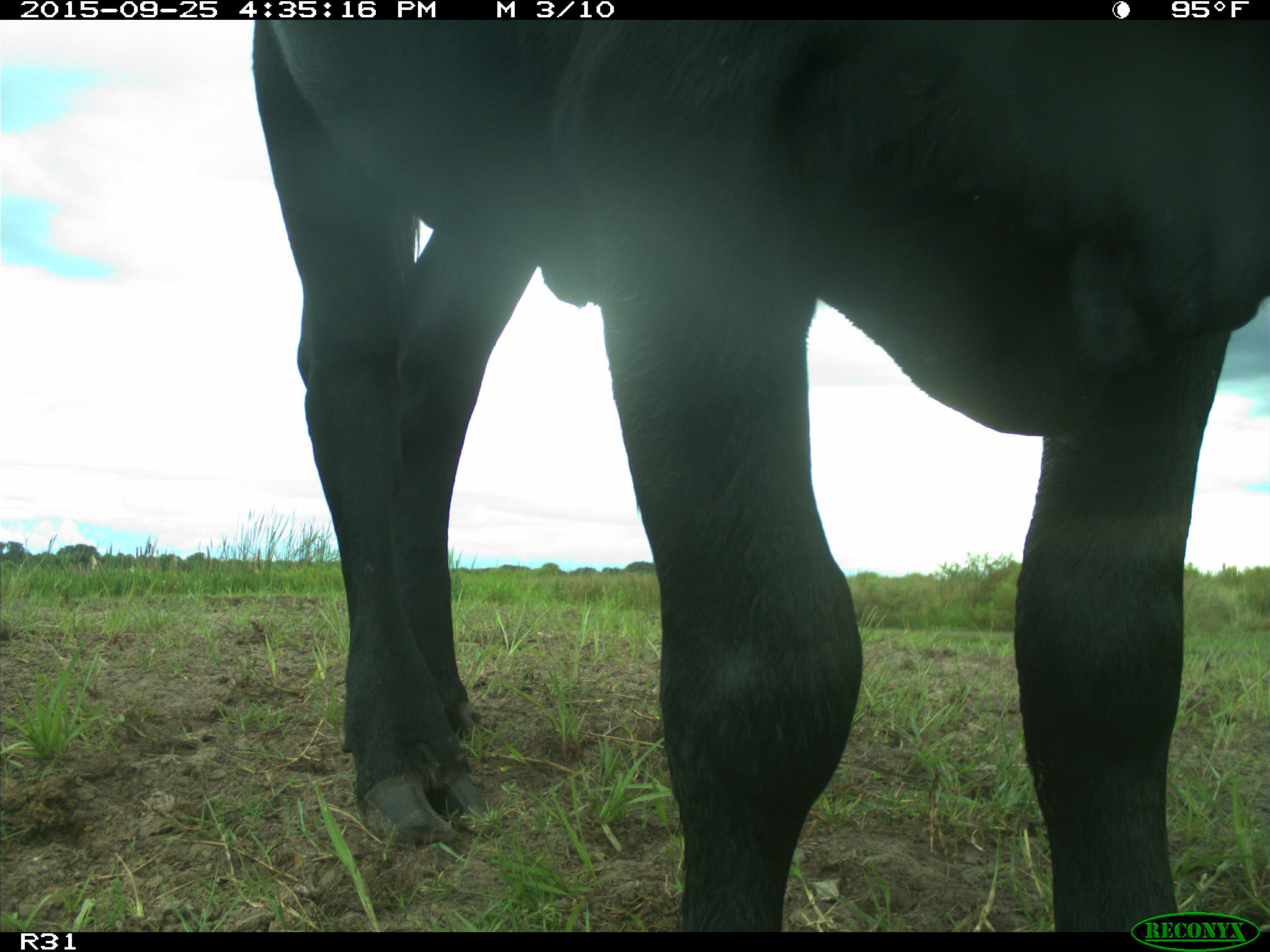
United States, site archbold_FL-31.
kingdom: Animalia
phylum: Chordata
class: Mammalia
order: Artiodactyla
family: Bovidae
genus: Bos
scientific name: Bos taurus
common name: domestic cow